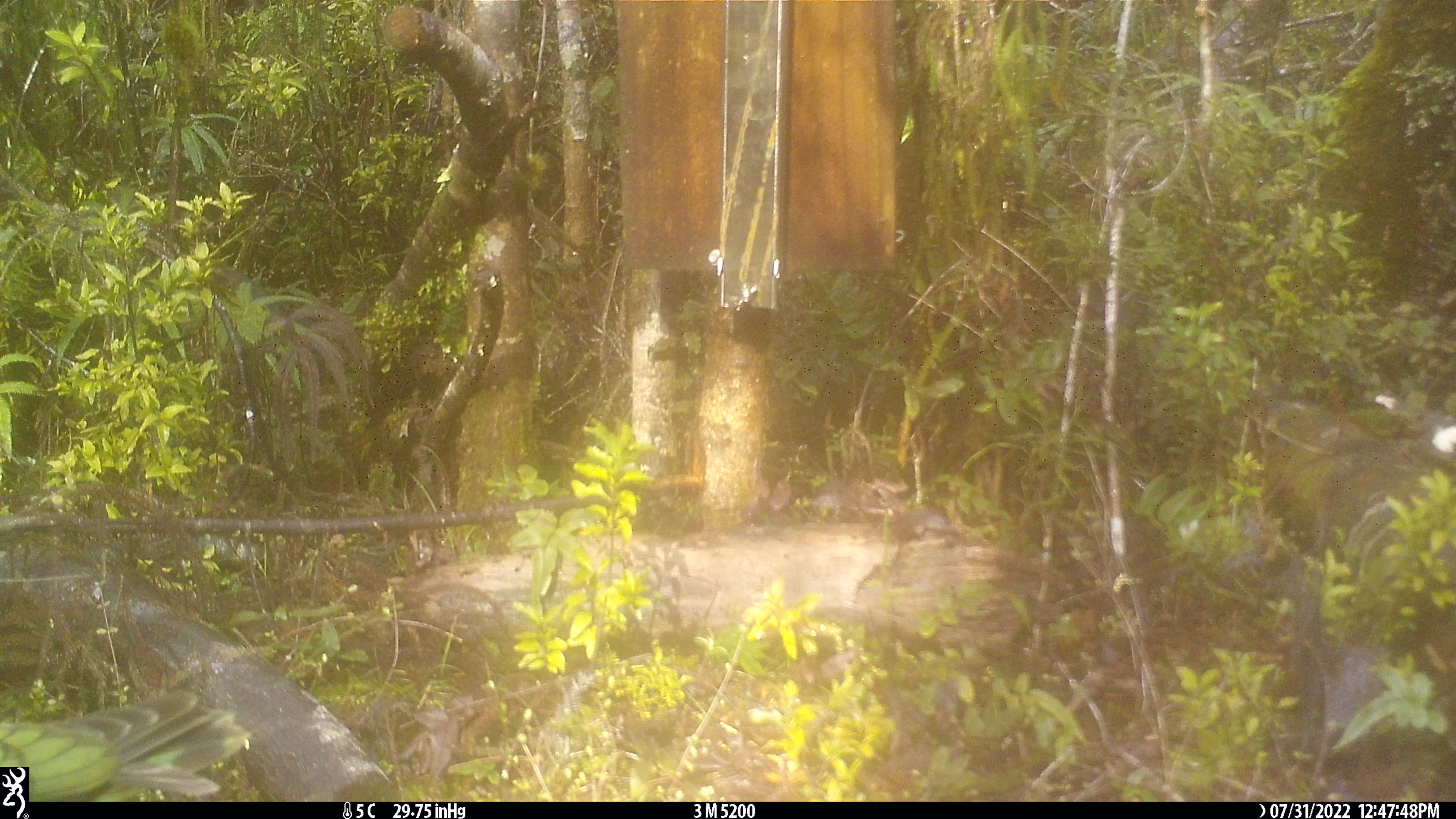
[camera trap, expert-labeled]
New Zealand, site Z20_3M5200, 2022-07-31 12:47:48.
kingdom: Animalia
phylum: Chordata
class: Aves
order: Psittaciformes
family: Strigopidae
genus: Nestor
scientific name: Nestor notabilis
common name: kea